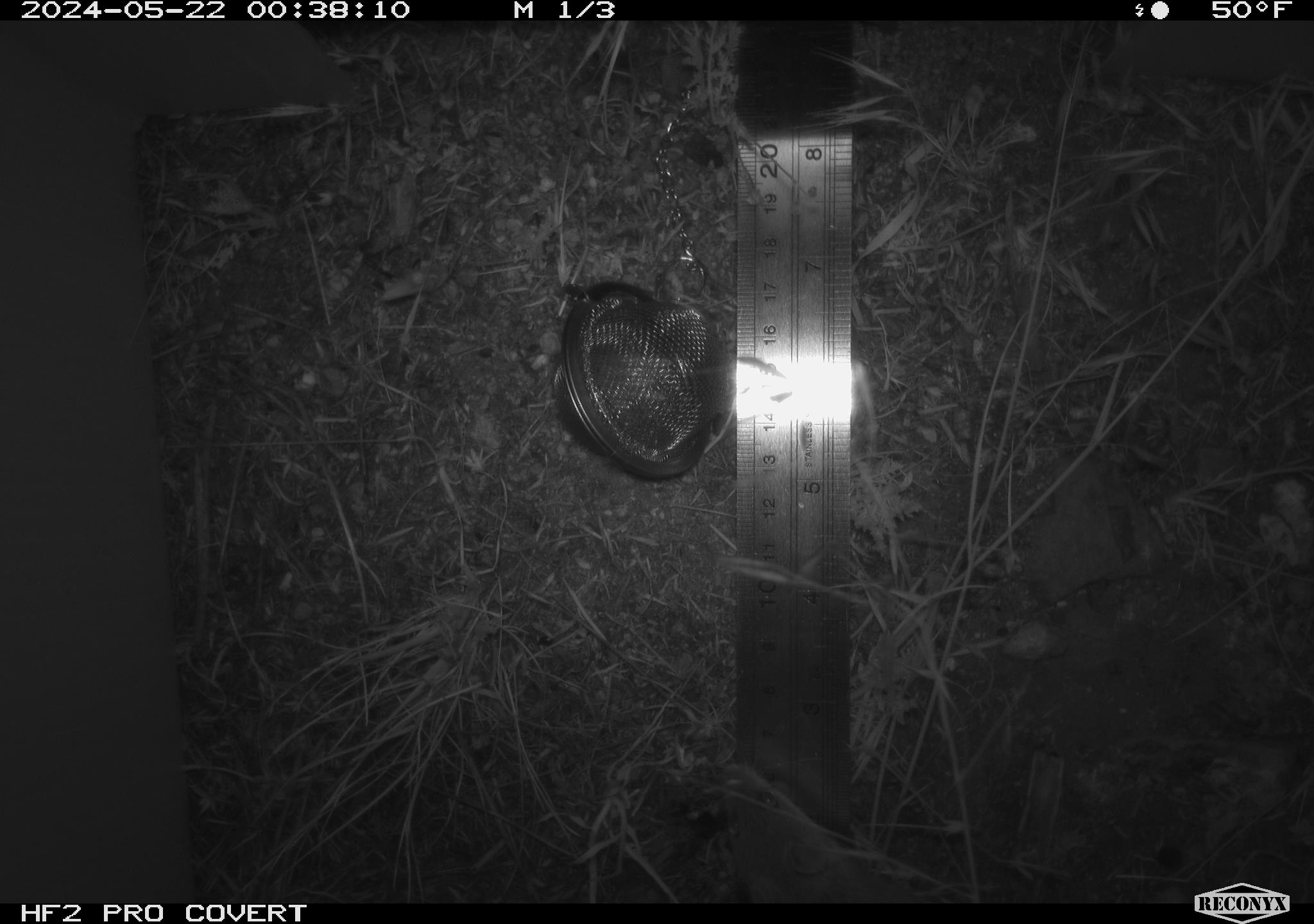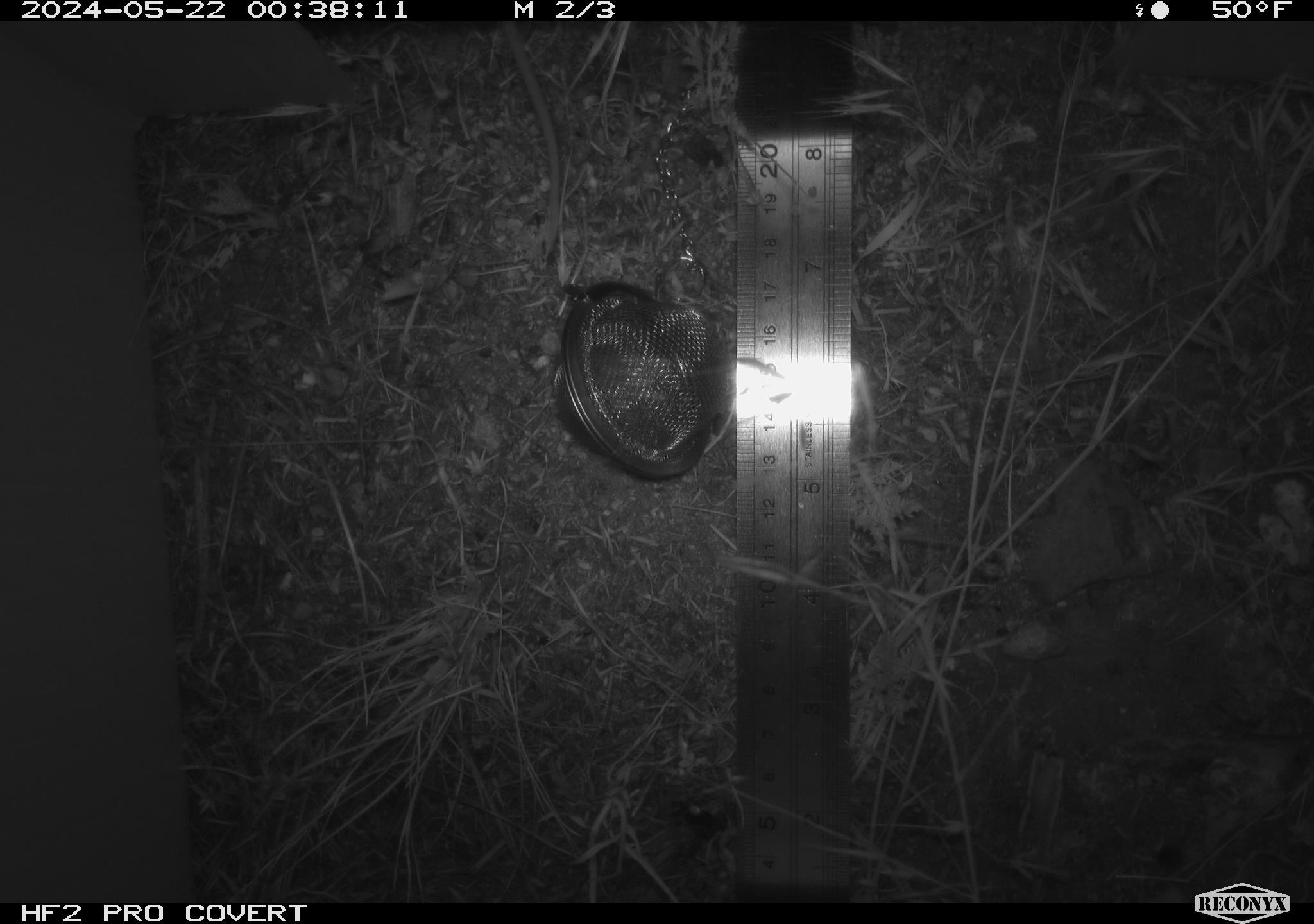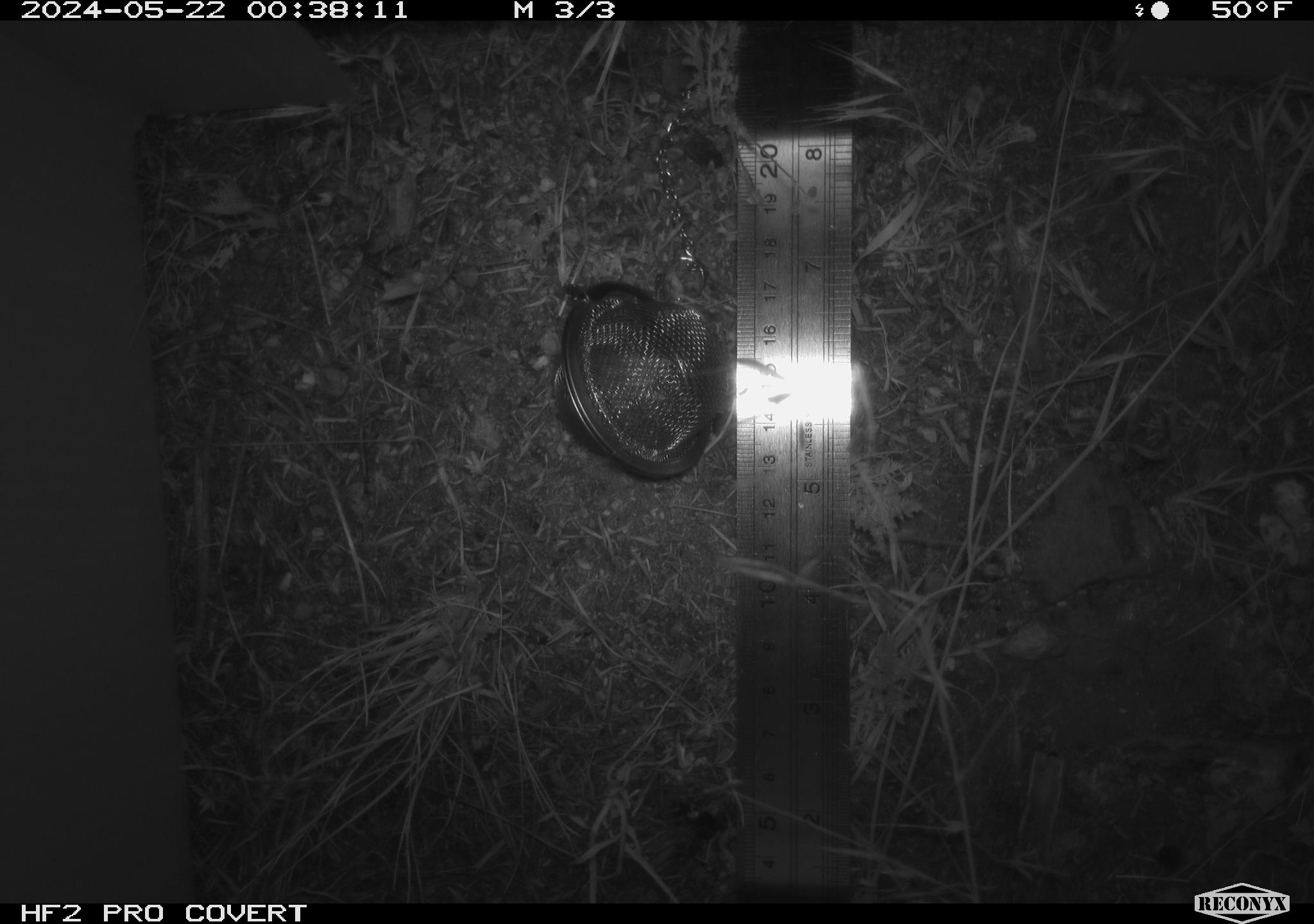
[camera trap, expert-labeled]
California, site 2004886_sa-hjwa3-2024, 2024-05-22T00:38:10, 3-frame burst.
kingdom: Animalia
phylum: Chordata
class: Mammalia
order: Rodentia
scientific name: Rodentia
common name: rodent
Rodent (Rodentia).